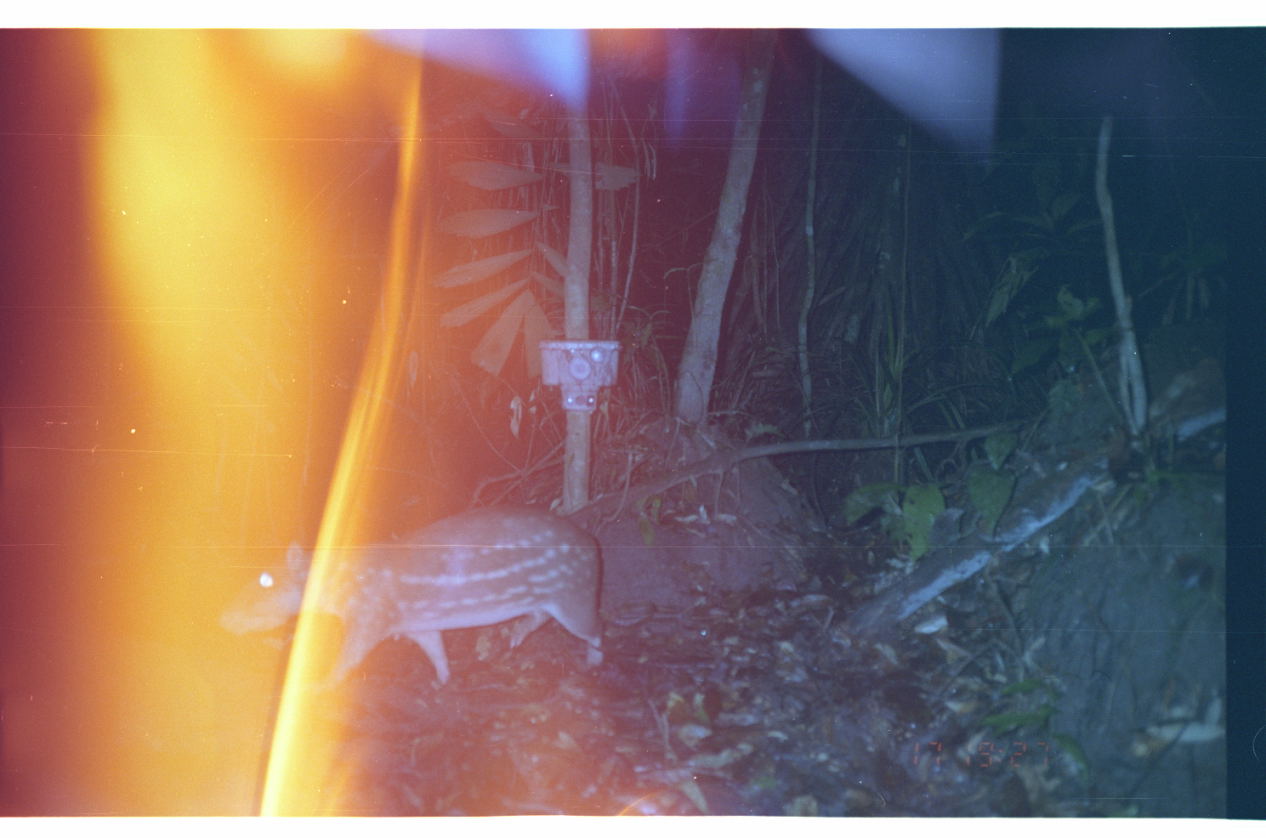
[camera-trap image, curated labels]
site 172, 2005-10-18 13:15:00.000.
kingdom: Animalia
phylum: Chordata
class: Mammalia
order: Rodentia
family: Cuniculidae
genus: Cuniculus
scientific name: Cuniculus paca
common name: spotted paca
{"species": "Cuniculus paca (spotted paca)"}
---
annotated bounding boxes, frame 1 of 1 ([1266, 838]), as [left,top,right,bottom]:
cuniculus paca: [209,510,607,688]